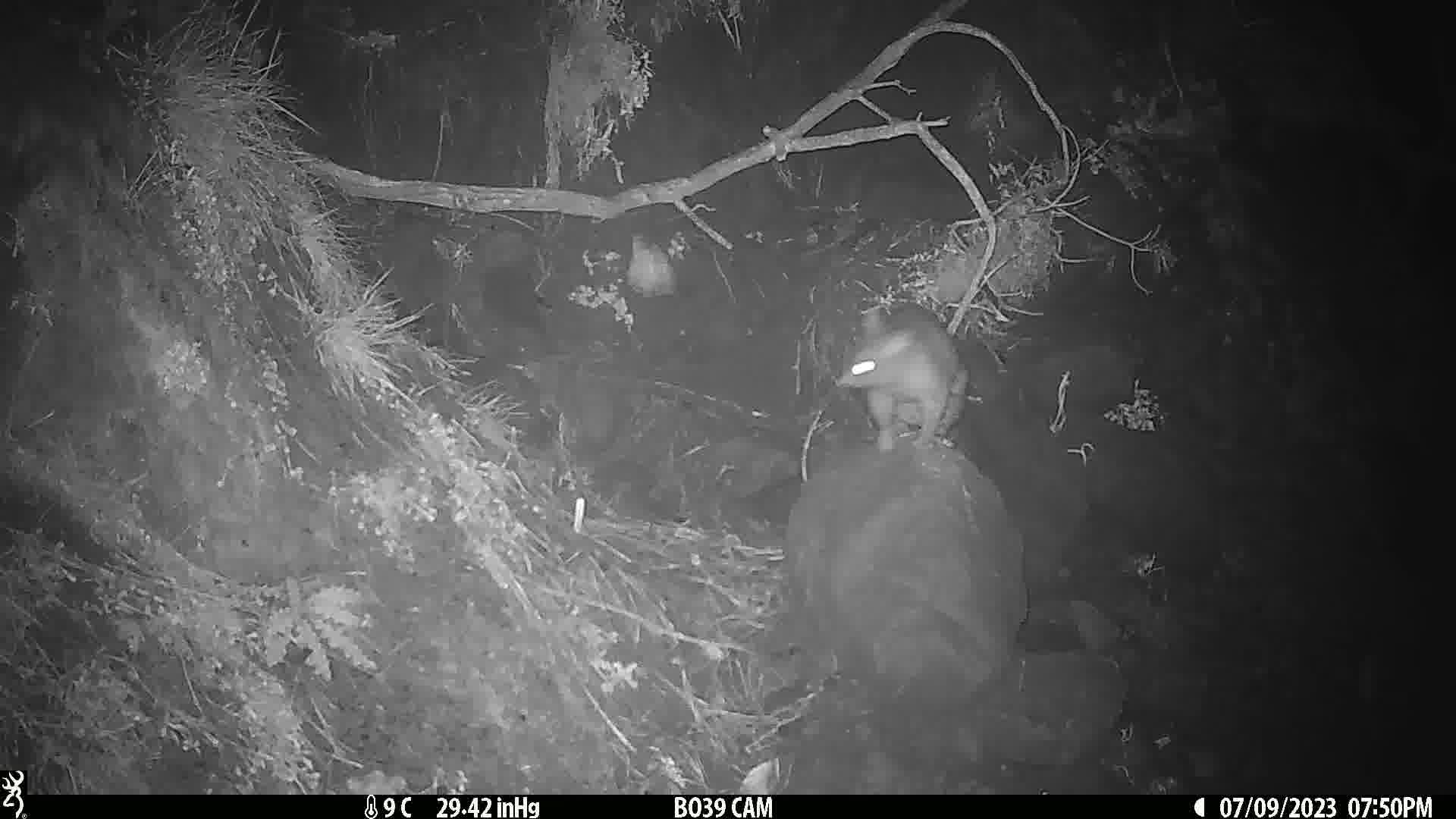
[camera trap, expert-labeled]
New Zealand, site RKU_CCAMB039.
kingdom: Animalia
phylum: Chordata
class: Mammalia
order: Diprotodontia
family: Phalangeridae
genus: Trichosurus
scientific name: Trichosurus vulpecula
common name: common brushtail possum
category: possum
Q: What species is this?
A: Possum (common brushtail possum) (Trichosurus vulpecula).